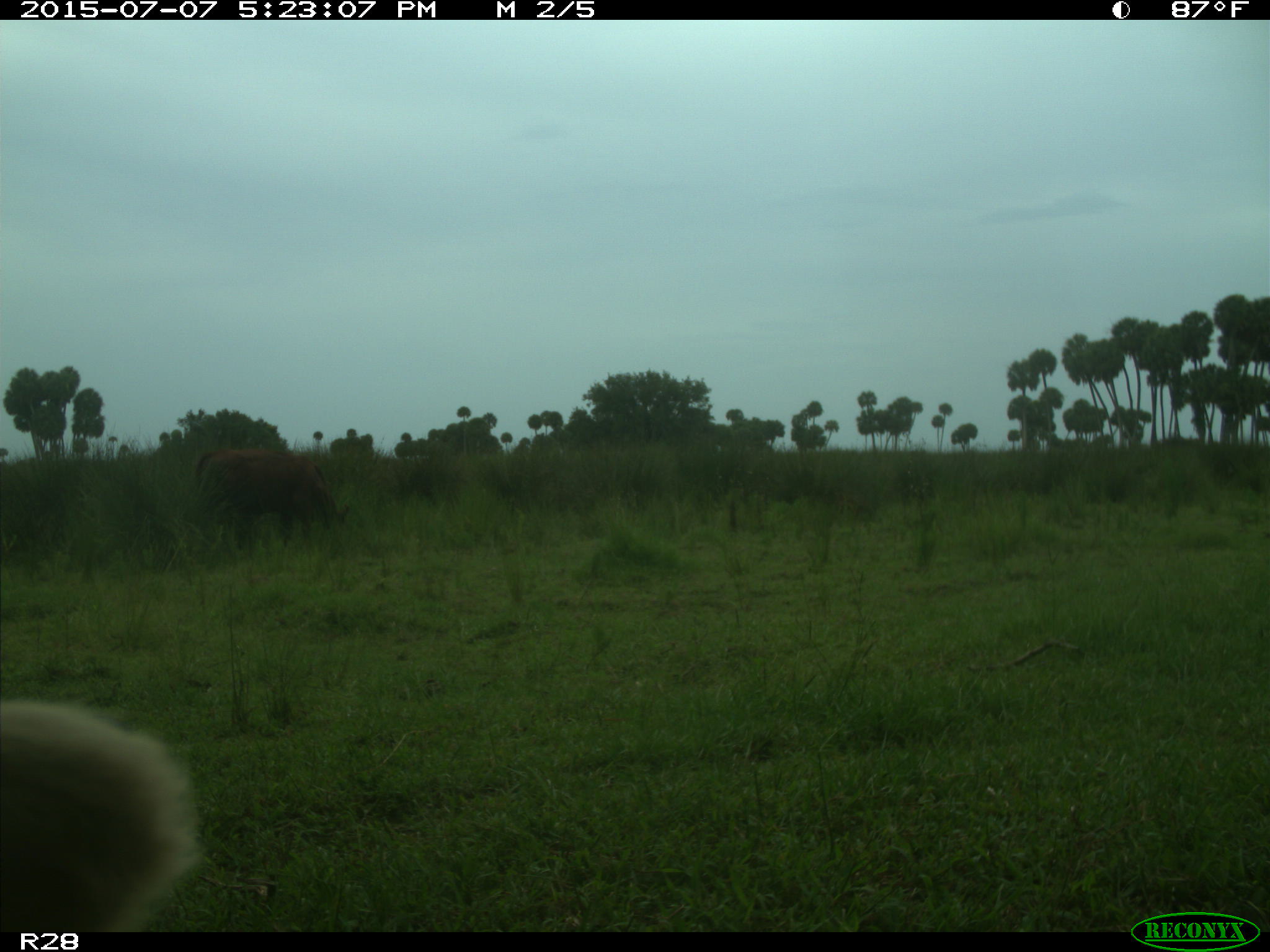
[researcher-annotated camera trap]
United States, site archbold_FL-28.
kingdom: Animalia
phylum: Chordata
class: Mammalia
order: Artiodactyla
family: Bovidae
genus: Bos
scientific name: Bos taurus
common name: domestic cow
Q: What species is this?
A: Bos taurus (domestic cow).